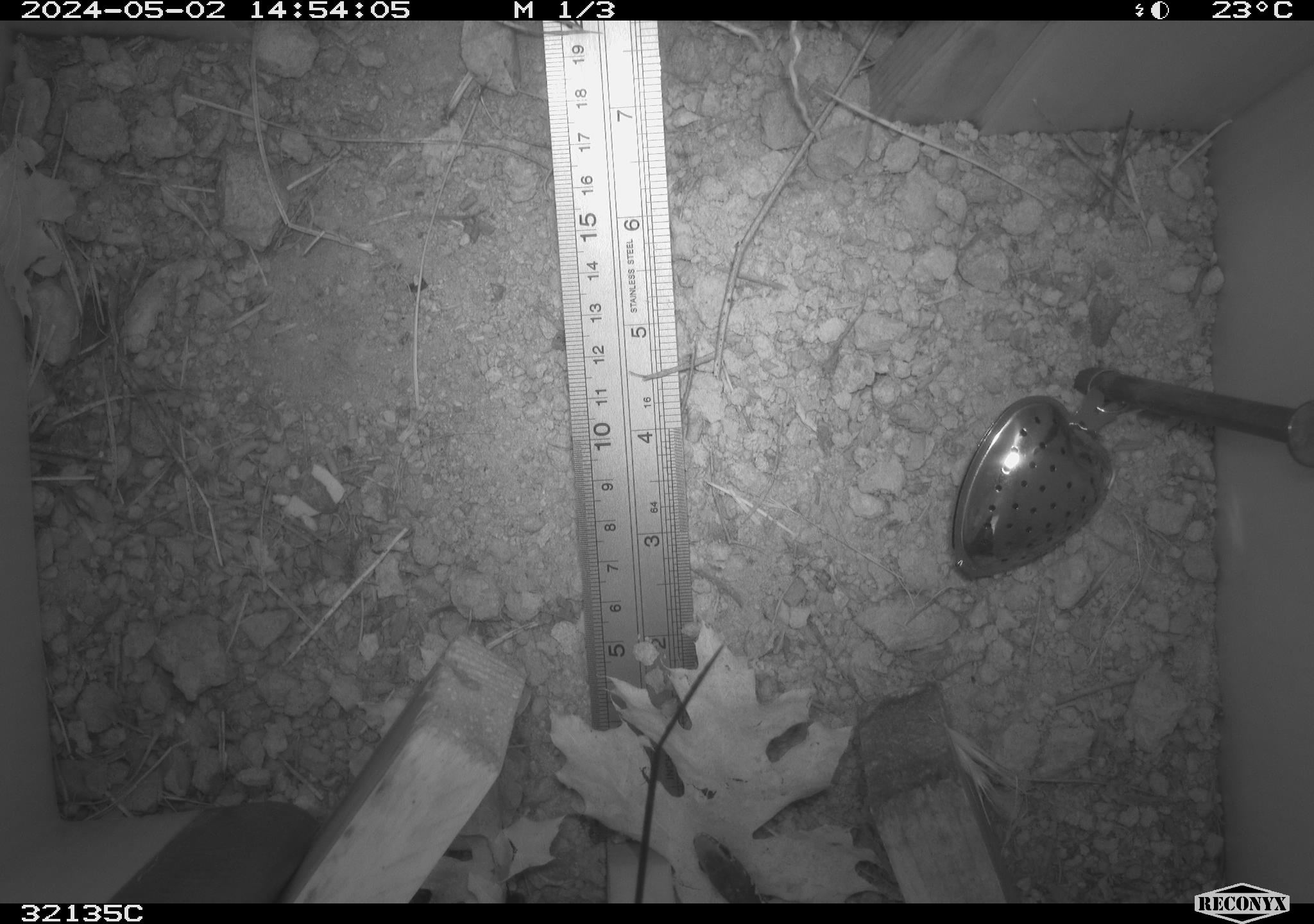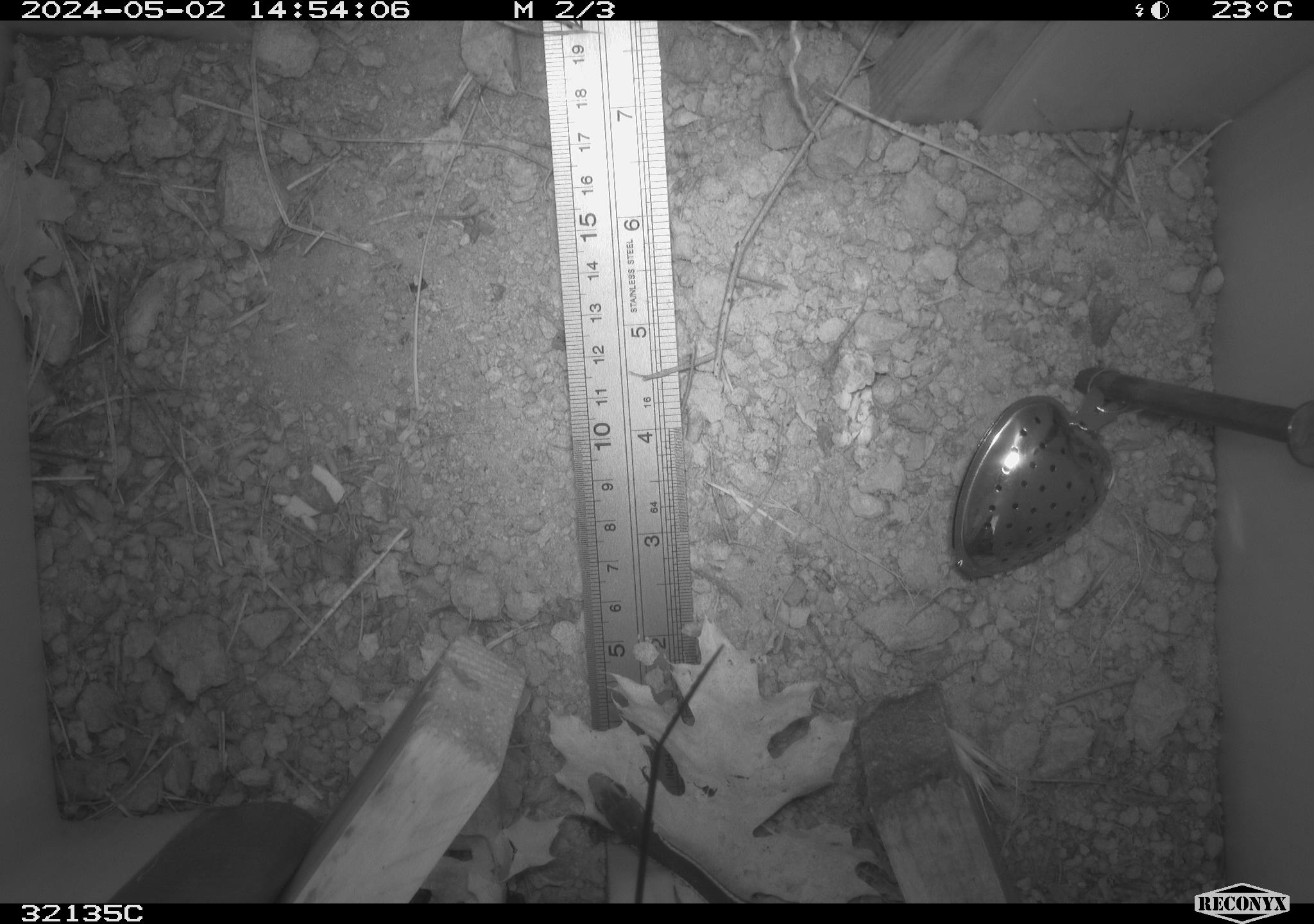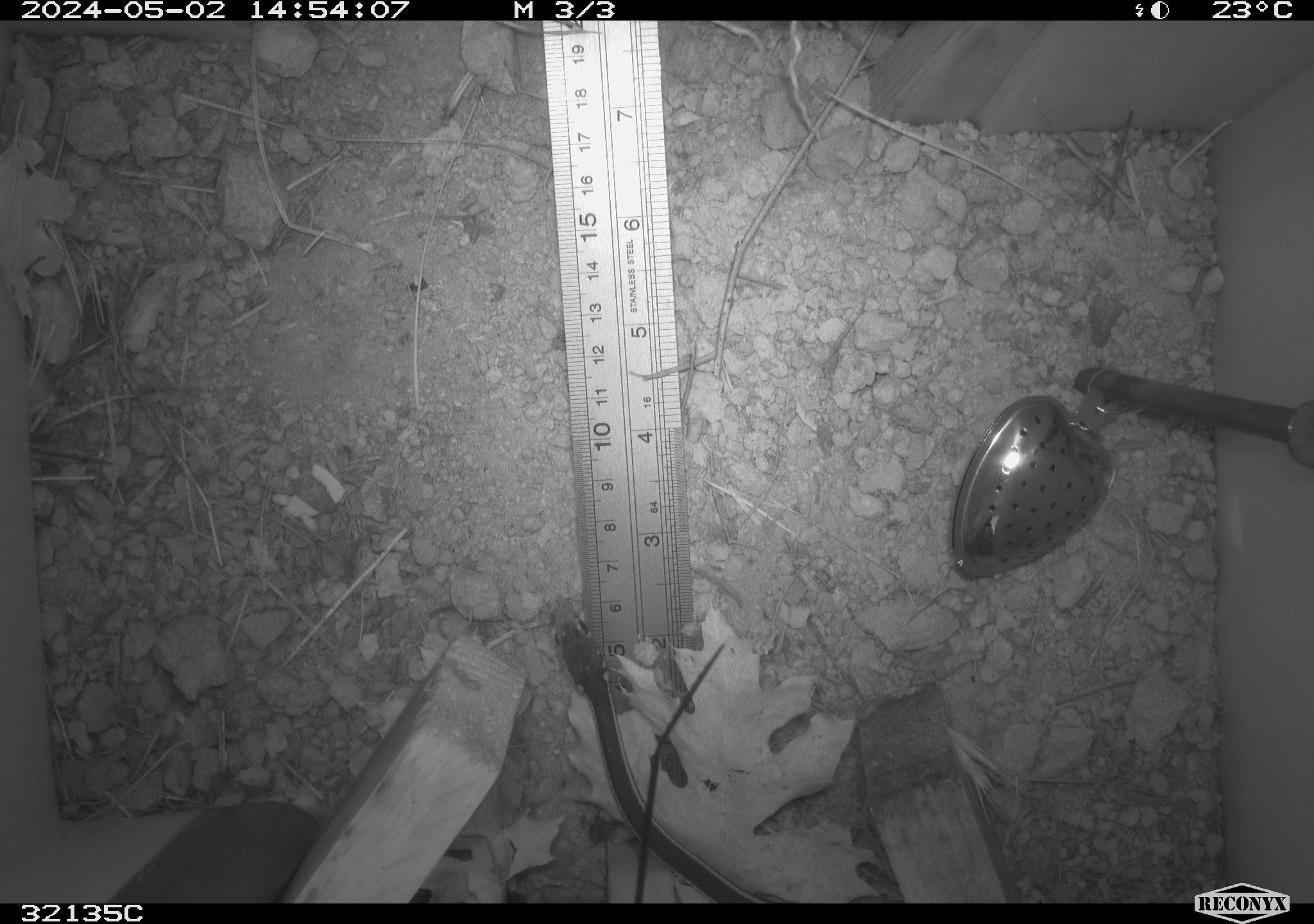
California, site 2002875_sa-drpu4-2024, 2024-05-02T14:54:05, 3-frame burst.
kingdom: Animalia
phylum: Chordata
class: Reptilia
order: Squamata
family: Colubridae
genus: Masticophis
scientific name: Masticophis lateralis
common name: striped racer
Striped racer (Masticophis lateralis).